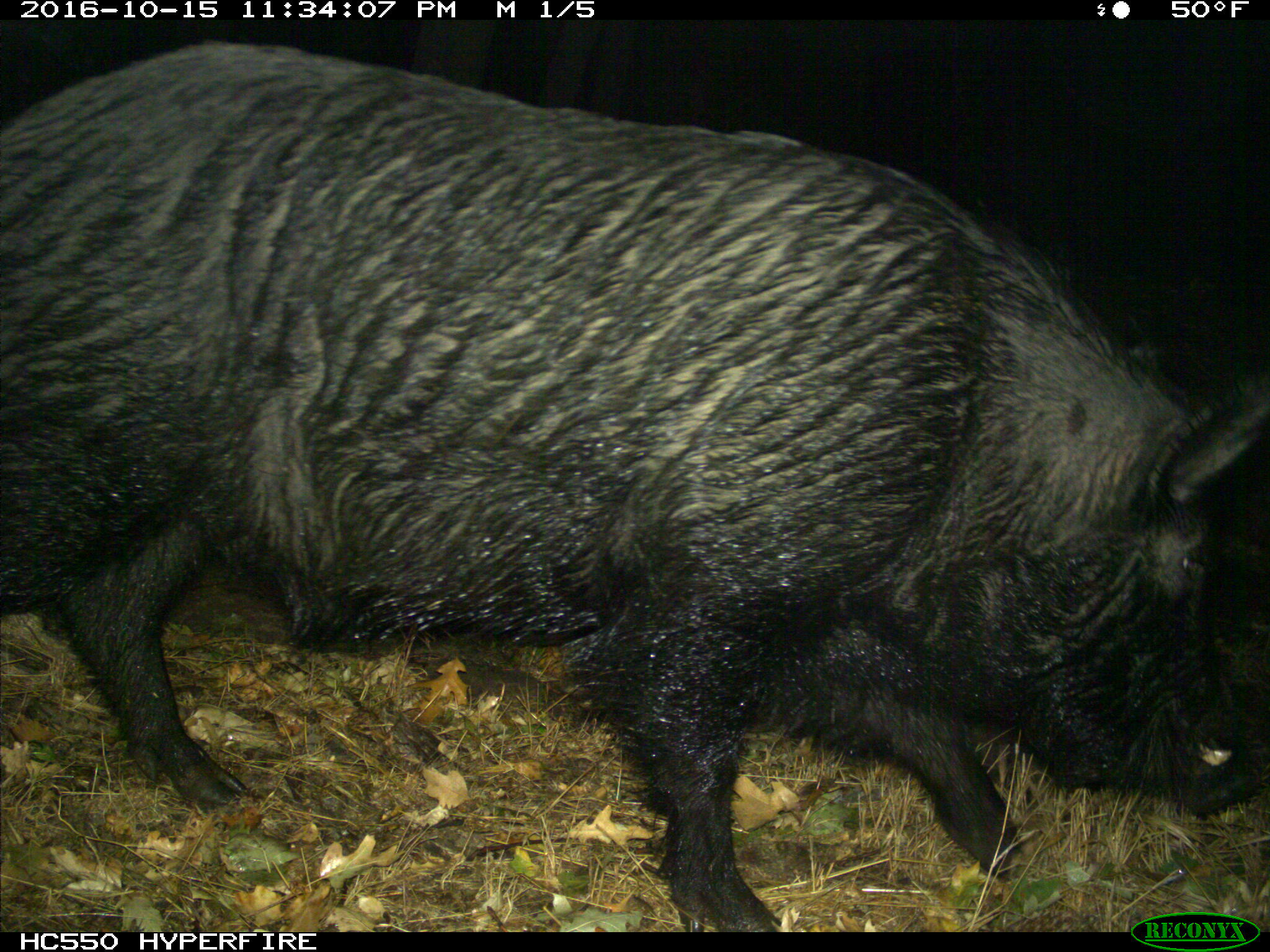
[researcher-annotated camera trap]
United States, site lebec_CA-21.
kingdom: Animalia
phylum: Chordata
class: Mammalia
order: Artiodactyla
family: Suidae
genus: Sus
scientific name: Sus scrofa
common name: wild boar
Sus scrofa (wild boar).